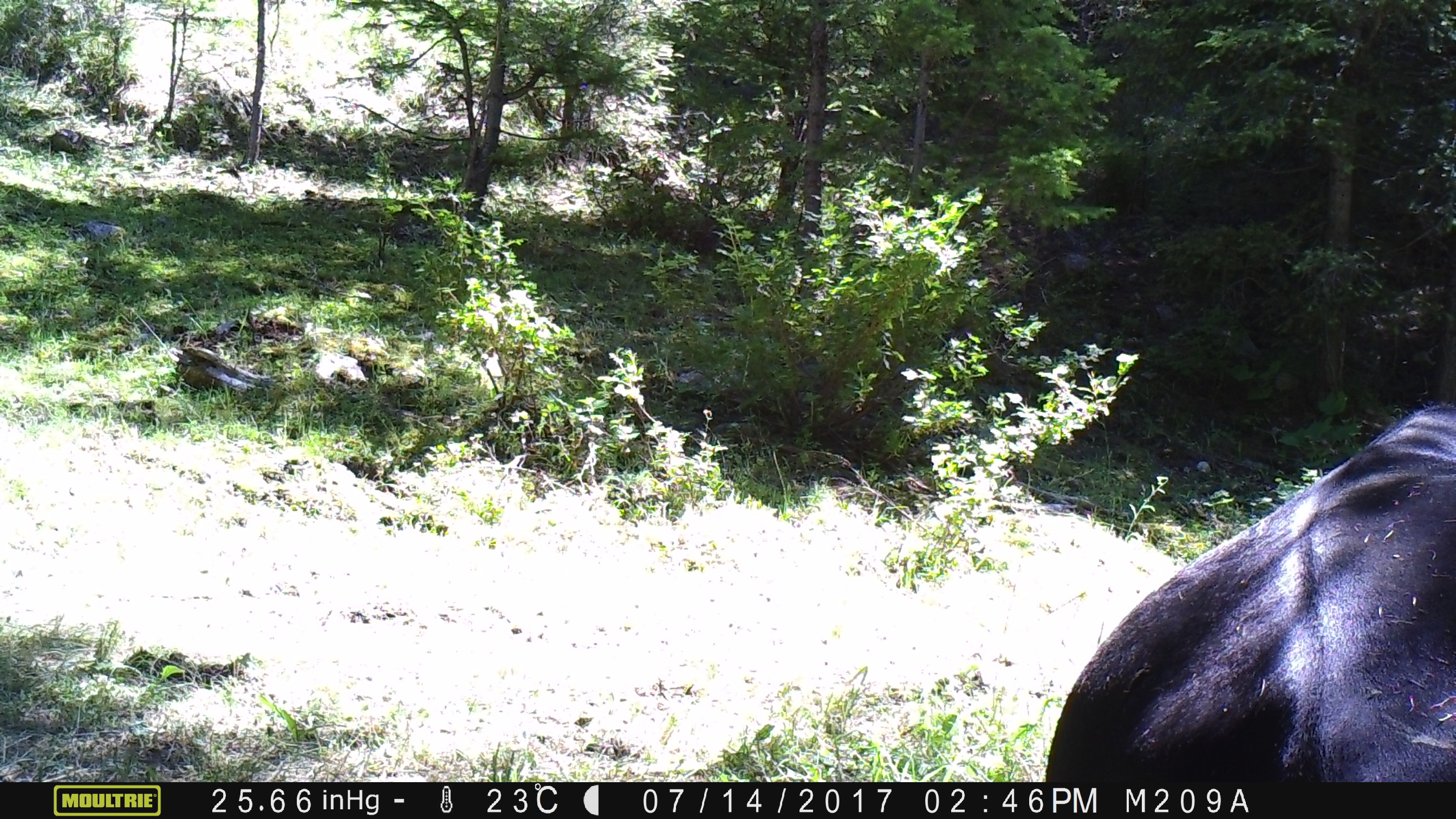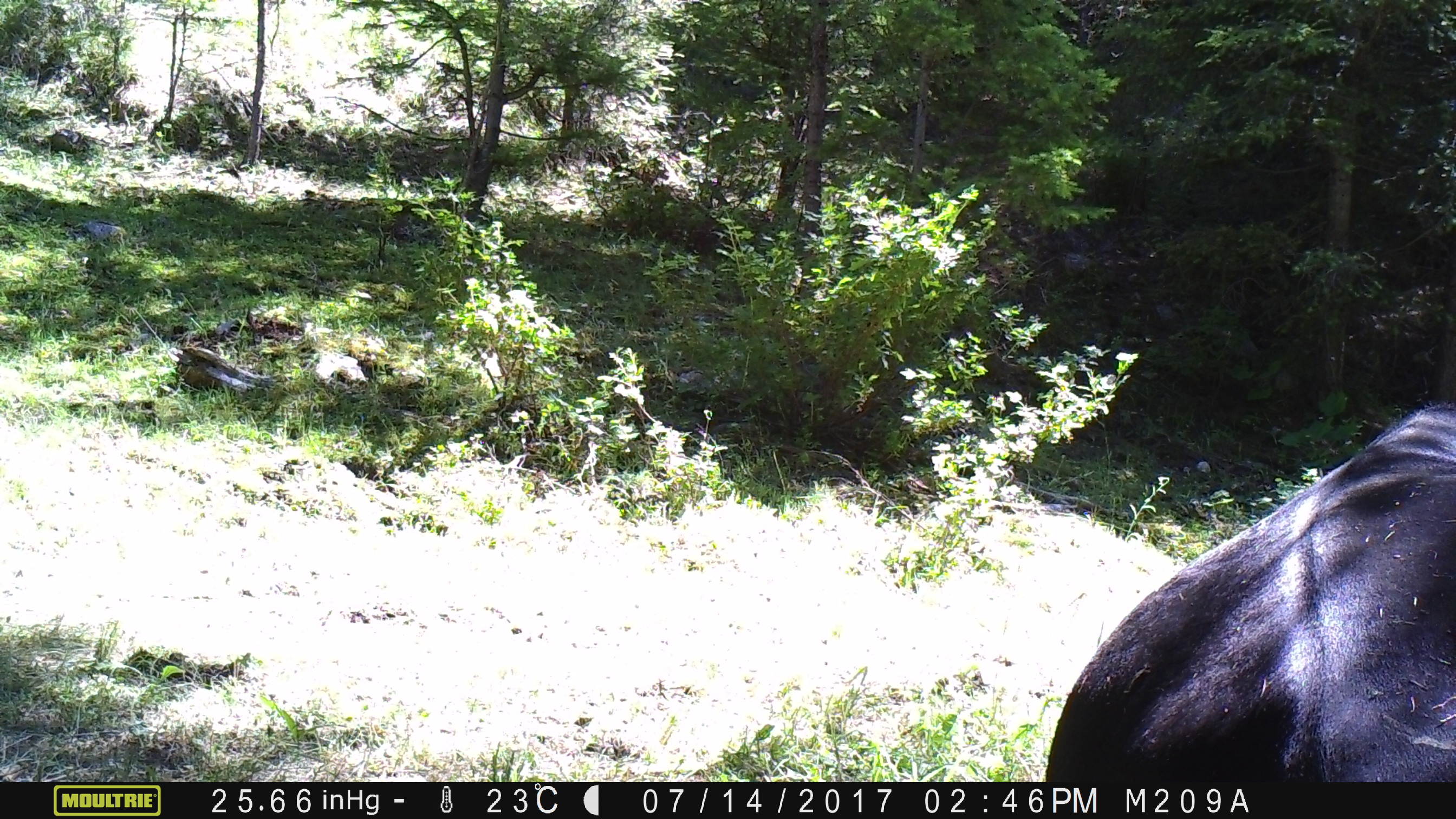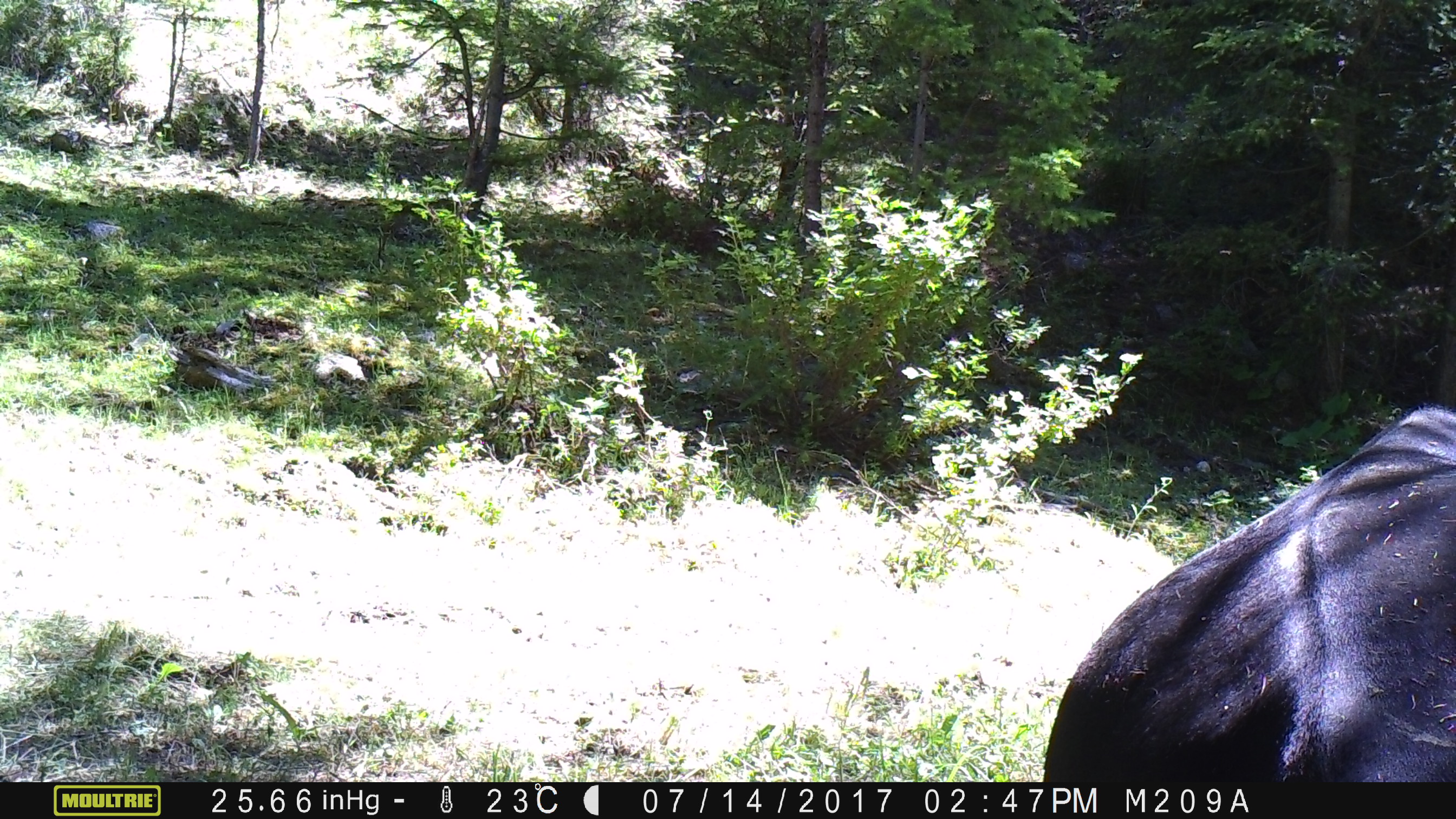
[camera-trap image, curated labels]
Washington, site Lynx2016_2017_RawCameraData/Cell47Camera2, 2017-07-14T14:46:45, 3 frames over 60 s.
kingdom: Animalia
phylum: Chordata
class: Mammalia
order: Artiodactyla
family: Bovidae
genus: Bos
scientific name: Bos taurus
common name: domestic cattle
Domestic cattle (Bos taurus). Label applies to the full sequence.